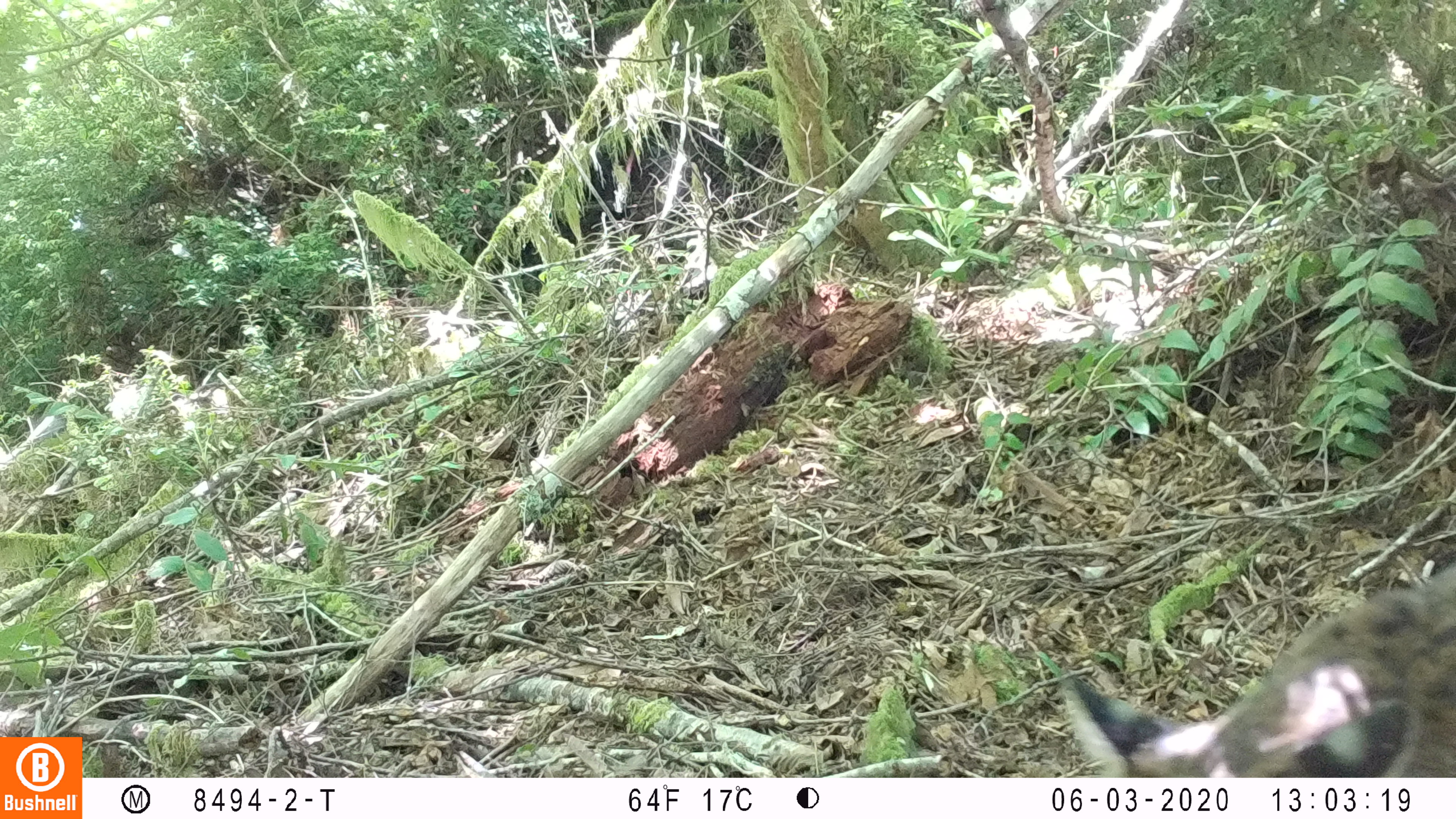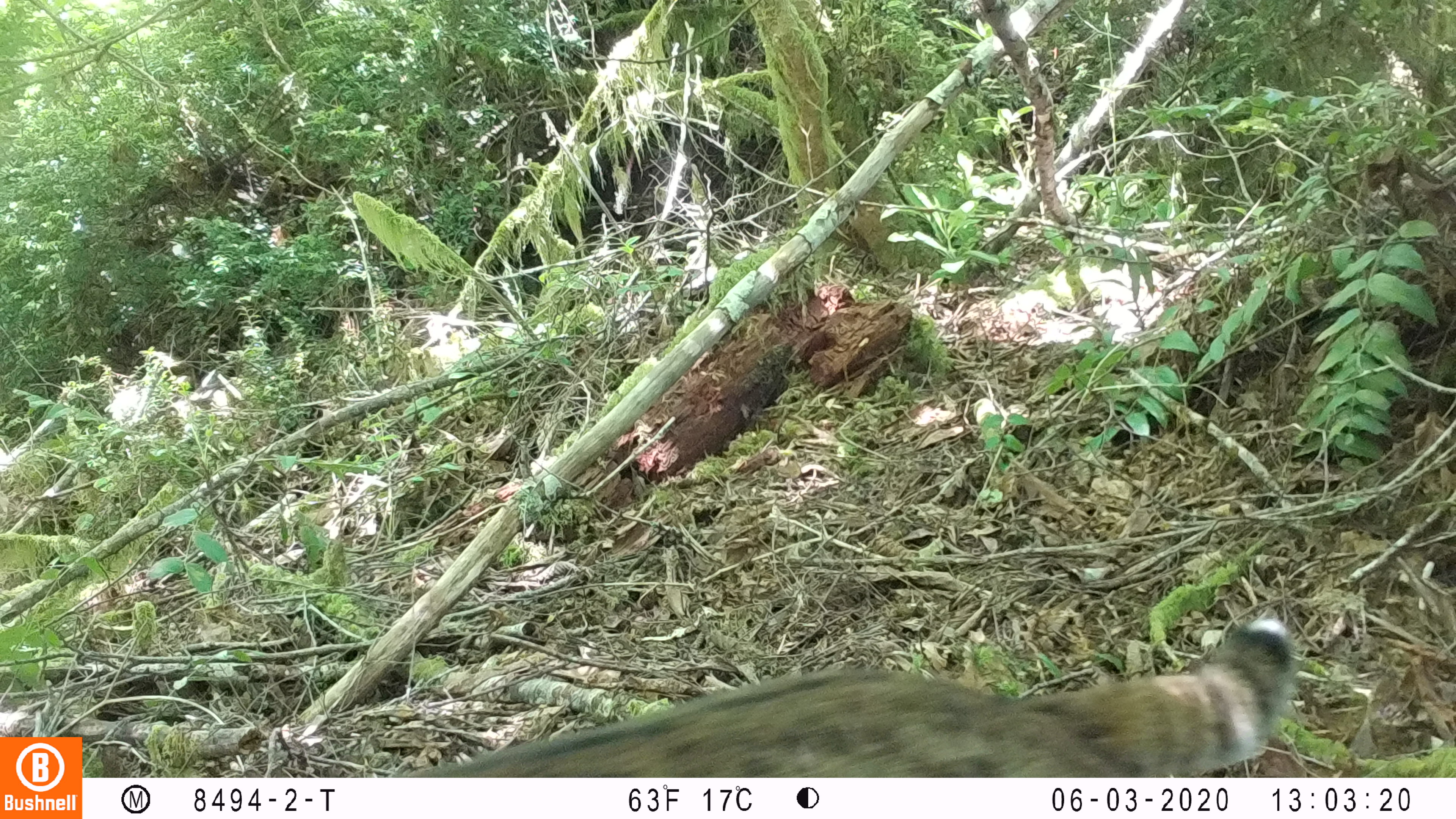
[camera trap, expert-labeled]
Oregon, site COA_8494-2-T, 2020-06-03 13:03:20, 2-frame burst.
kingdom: Animalia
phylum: Chordata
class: Mammalia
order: Carnivora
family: Felidae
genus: Lynx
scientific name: Lynx rufus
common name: bobcat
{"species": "bobcat (Lynx rufus)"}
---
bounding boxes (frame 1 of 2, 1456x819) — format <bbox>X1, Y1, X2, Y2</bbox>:
bobcat: <bbox>1043, 547, 1450, 773</bbox>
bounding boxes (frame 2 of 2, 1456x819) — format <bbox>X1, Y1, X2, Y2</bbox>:
bobcat: <bbox>385, 600, 1314, 774</bbox>